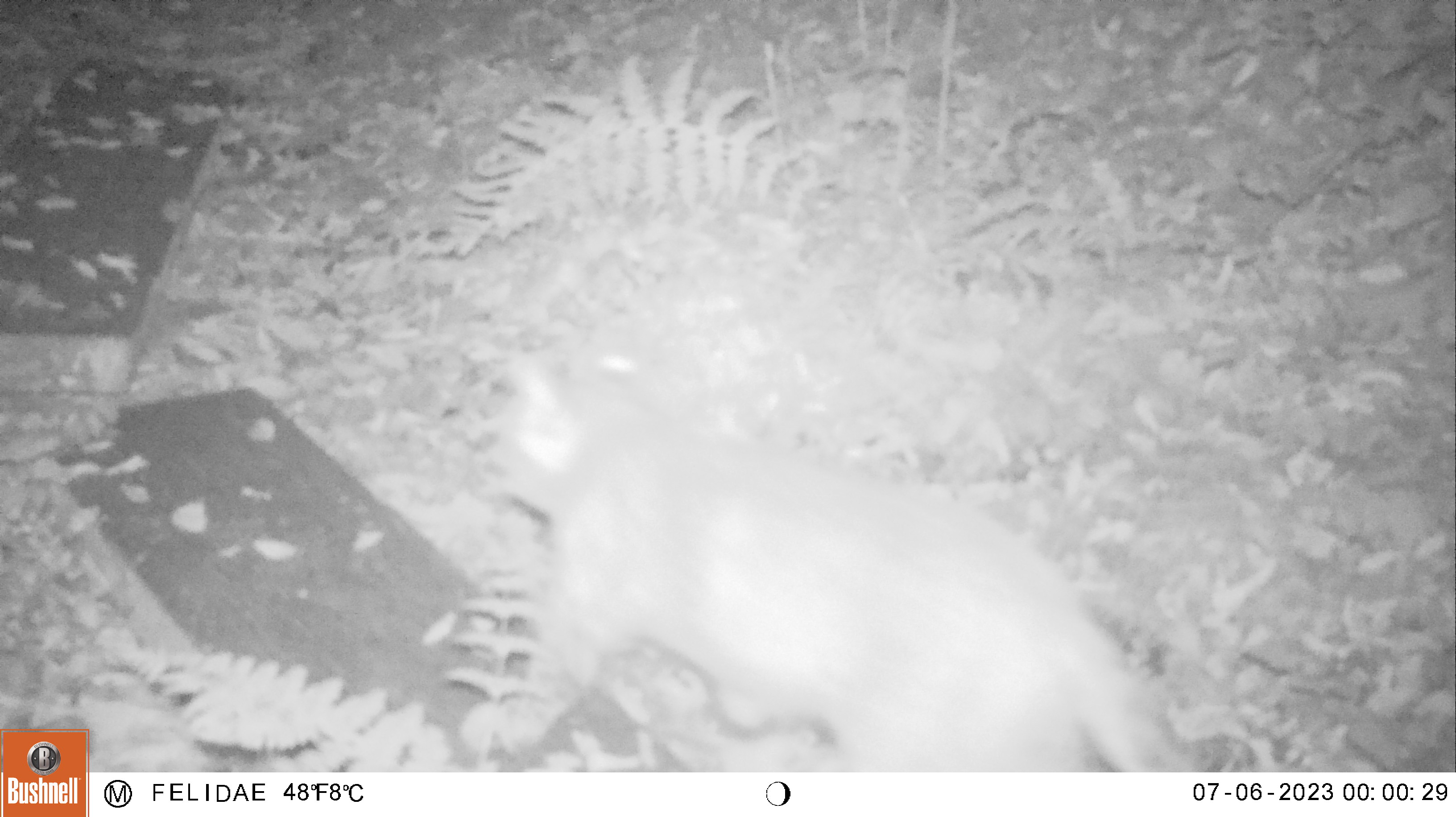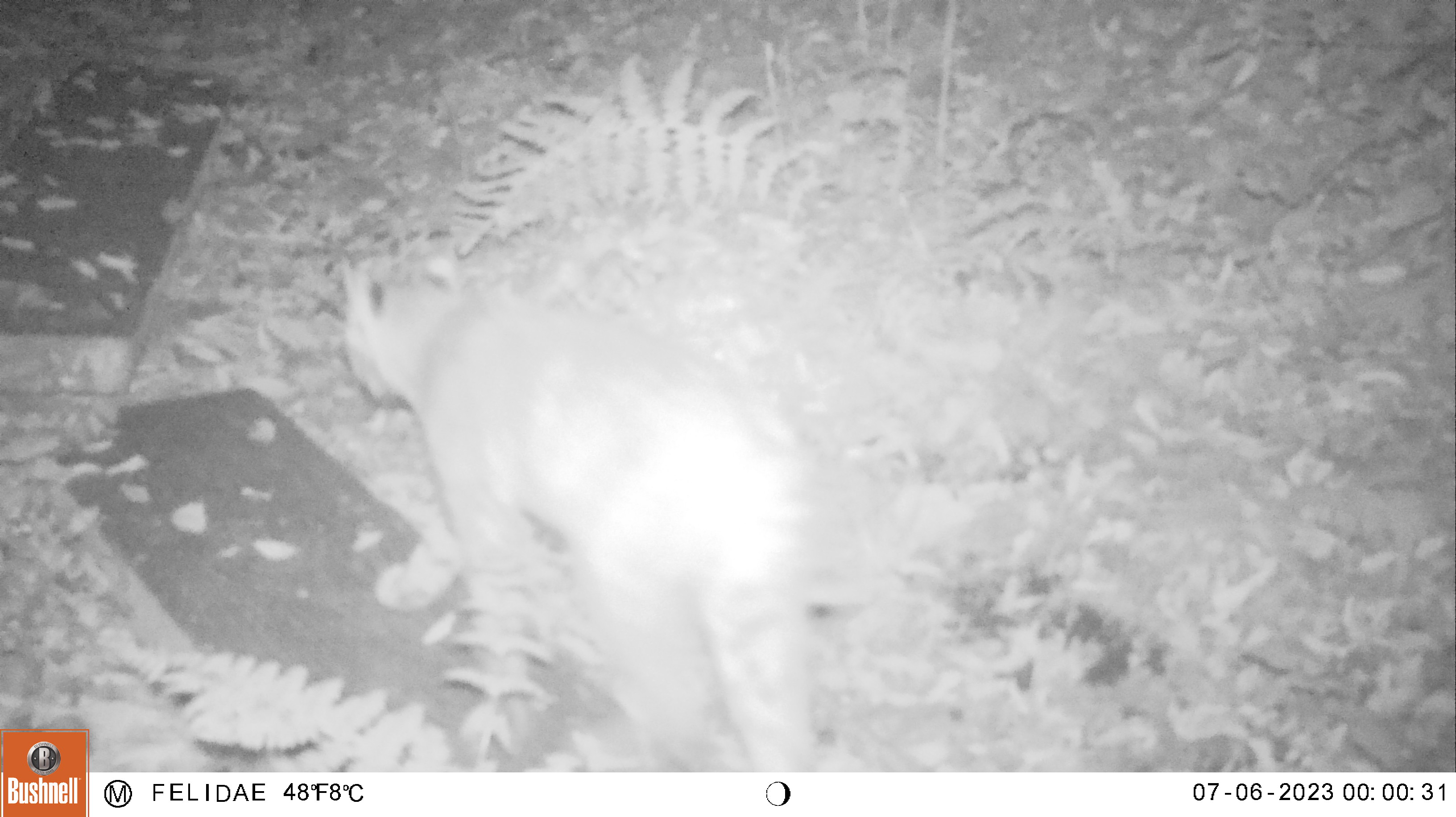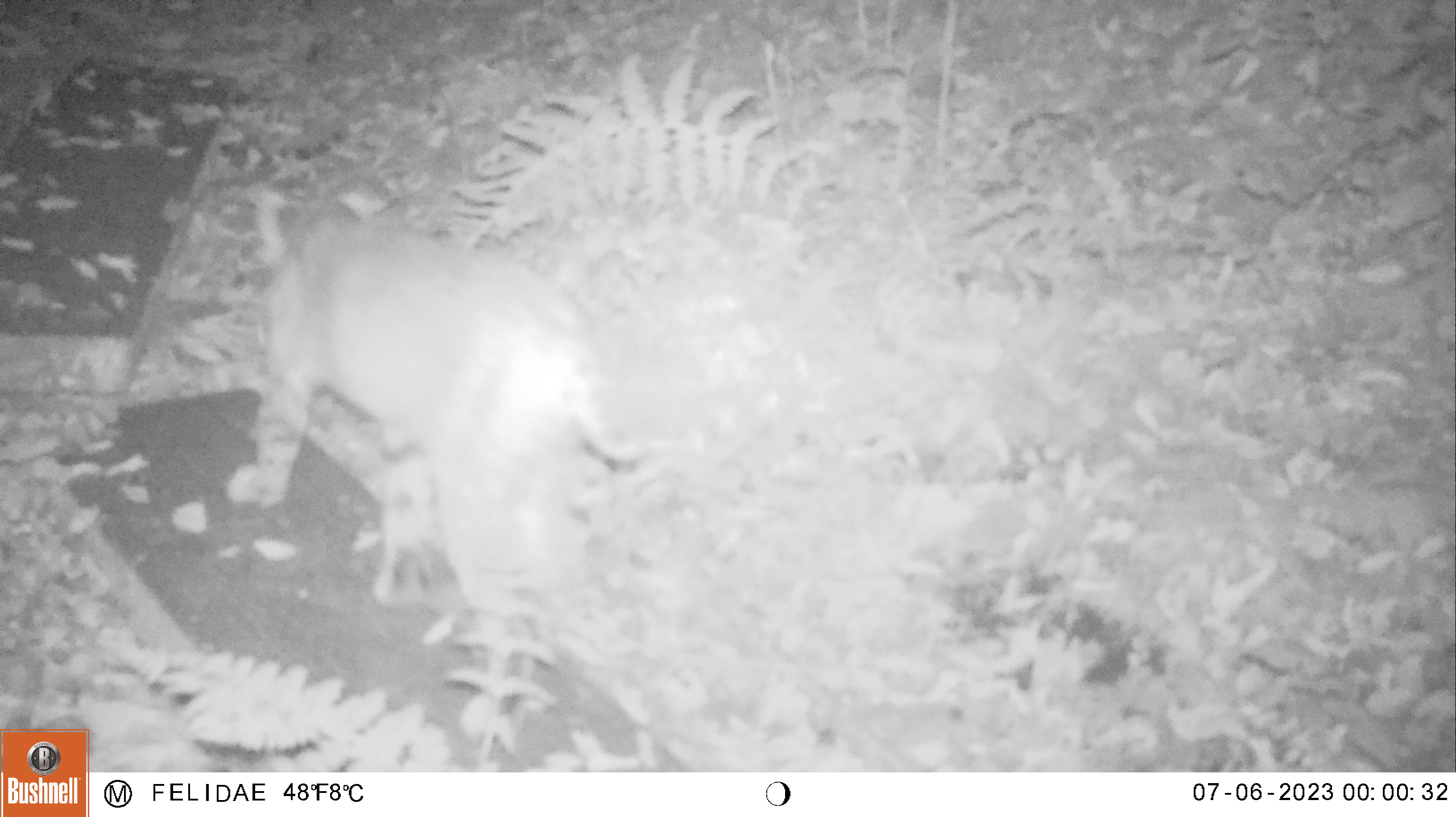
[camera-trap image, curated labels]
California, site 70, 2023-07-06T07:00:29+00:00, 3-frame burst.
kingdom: Animalia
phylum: Chordata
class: Mammalia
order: Carnivora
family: Felidae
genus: Lynx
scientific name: Lynx rufus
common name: bobcat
Bobcat (Lynx rufus).